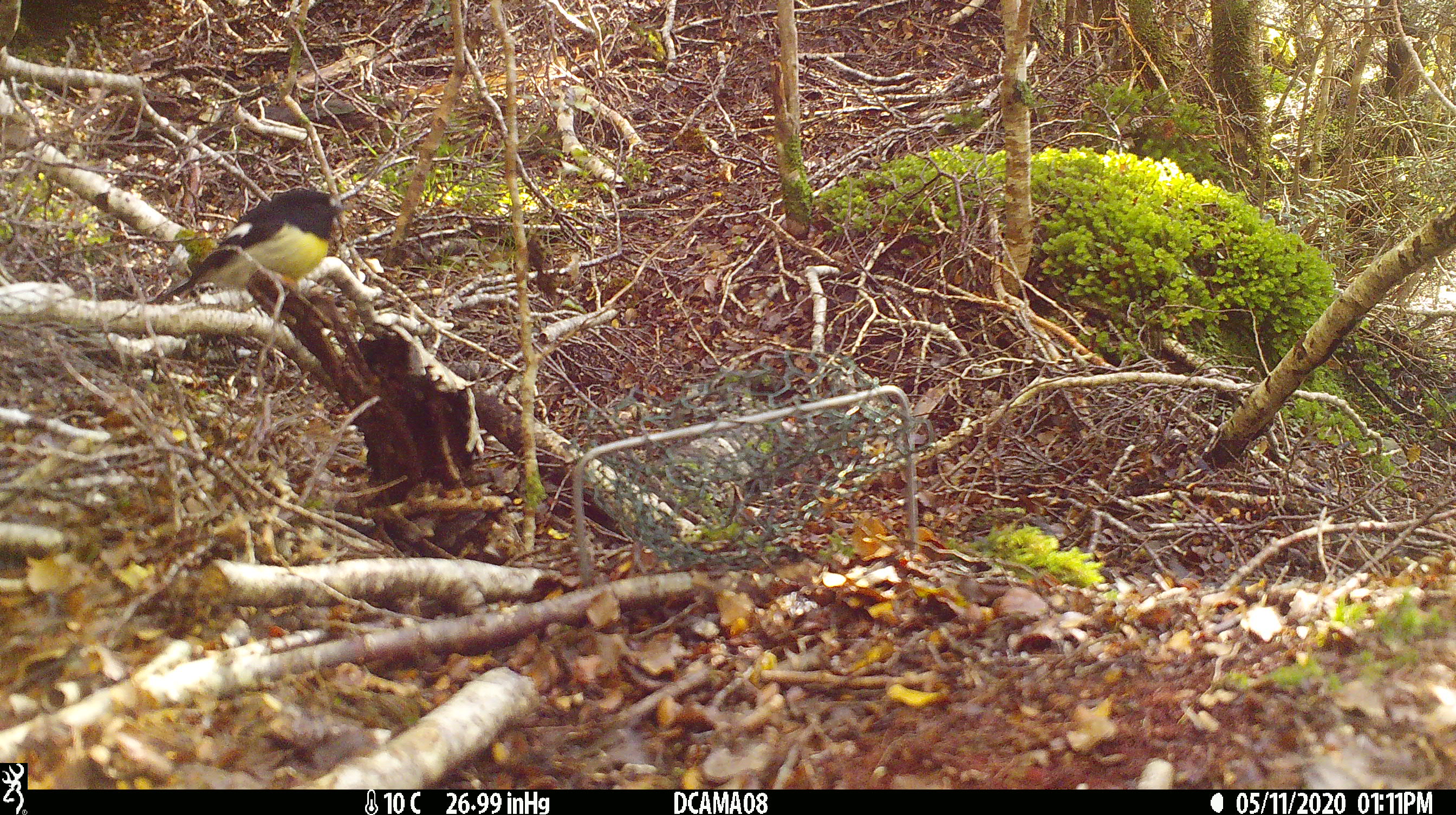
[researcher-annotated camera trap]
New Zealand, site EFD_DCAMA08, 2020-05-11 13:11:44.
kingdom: Animalia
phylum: Chordata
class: Aves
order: Passeriformes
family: Petroicidae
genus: Petroica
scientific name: Petroica macrocephala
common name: tomtit